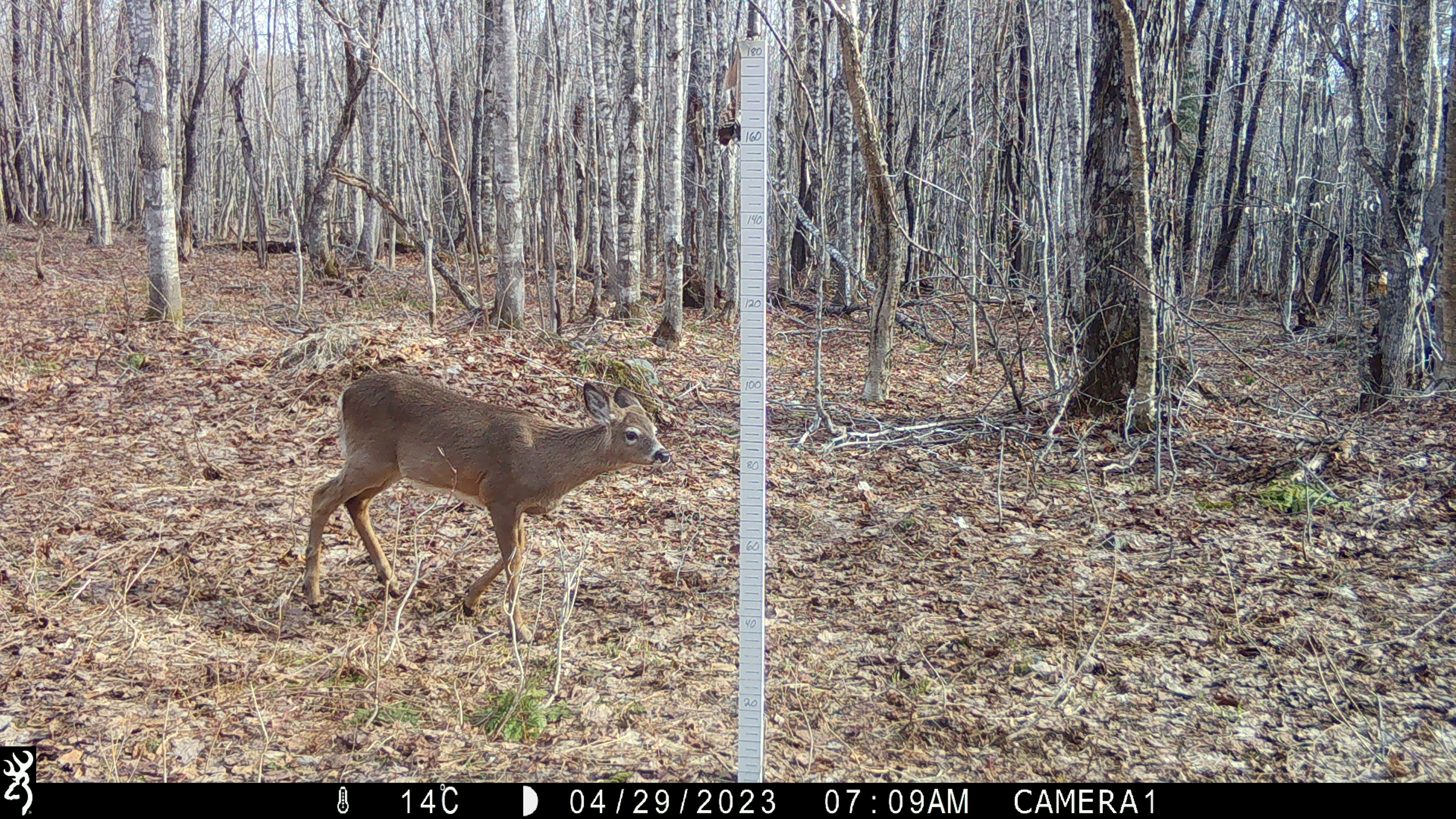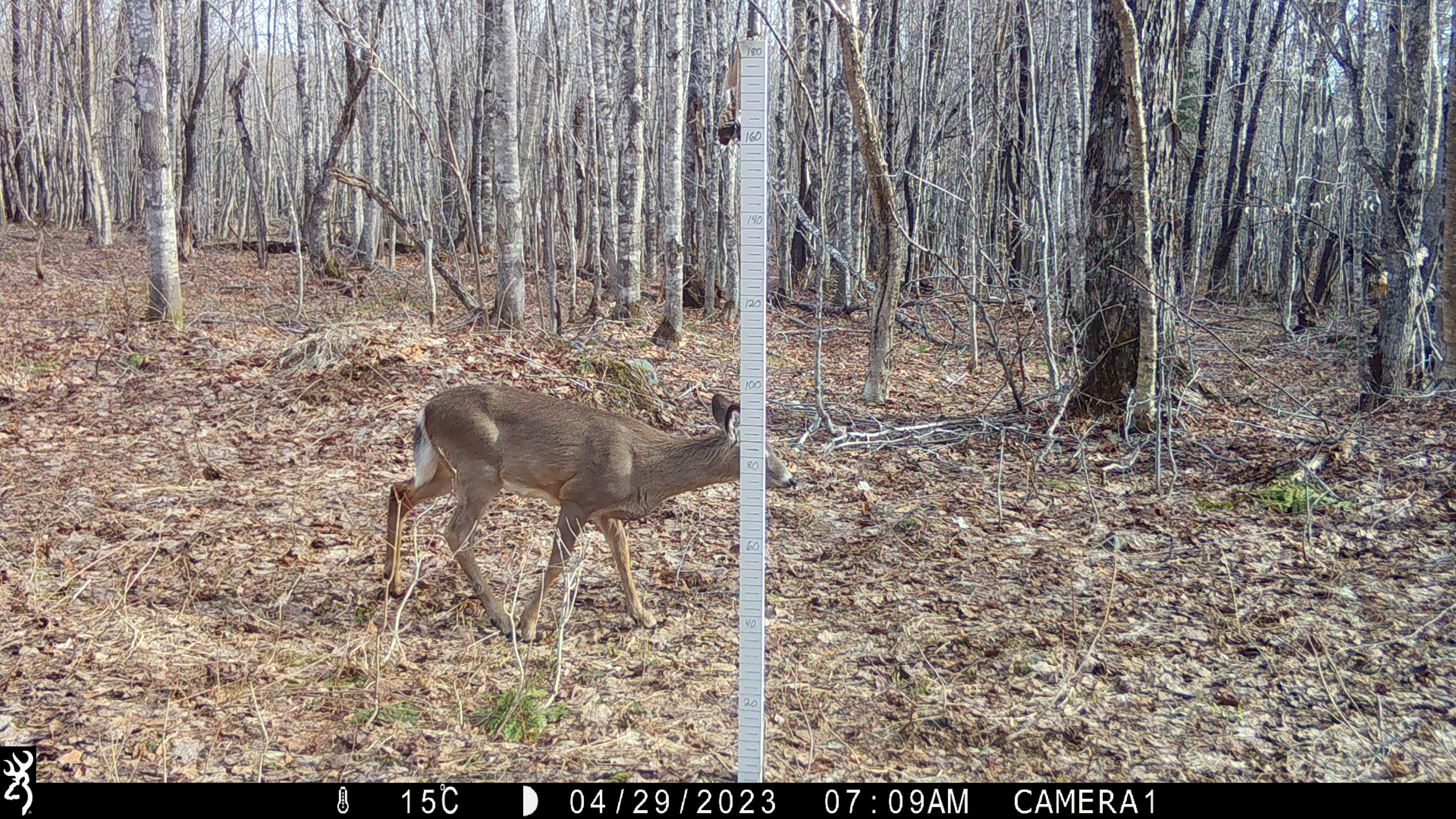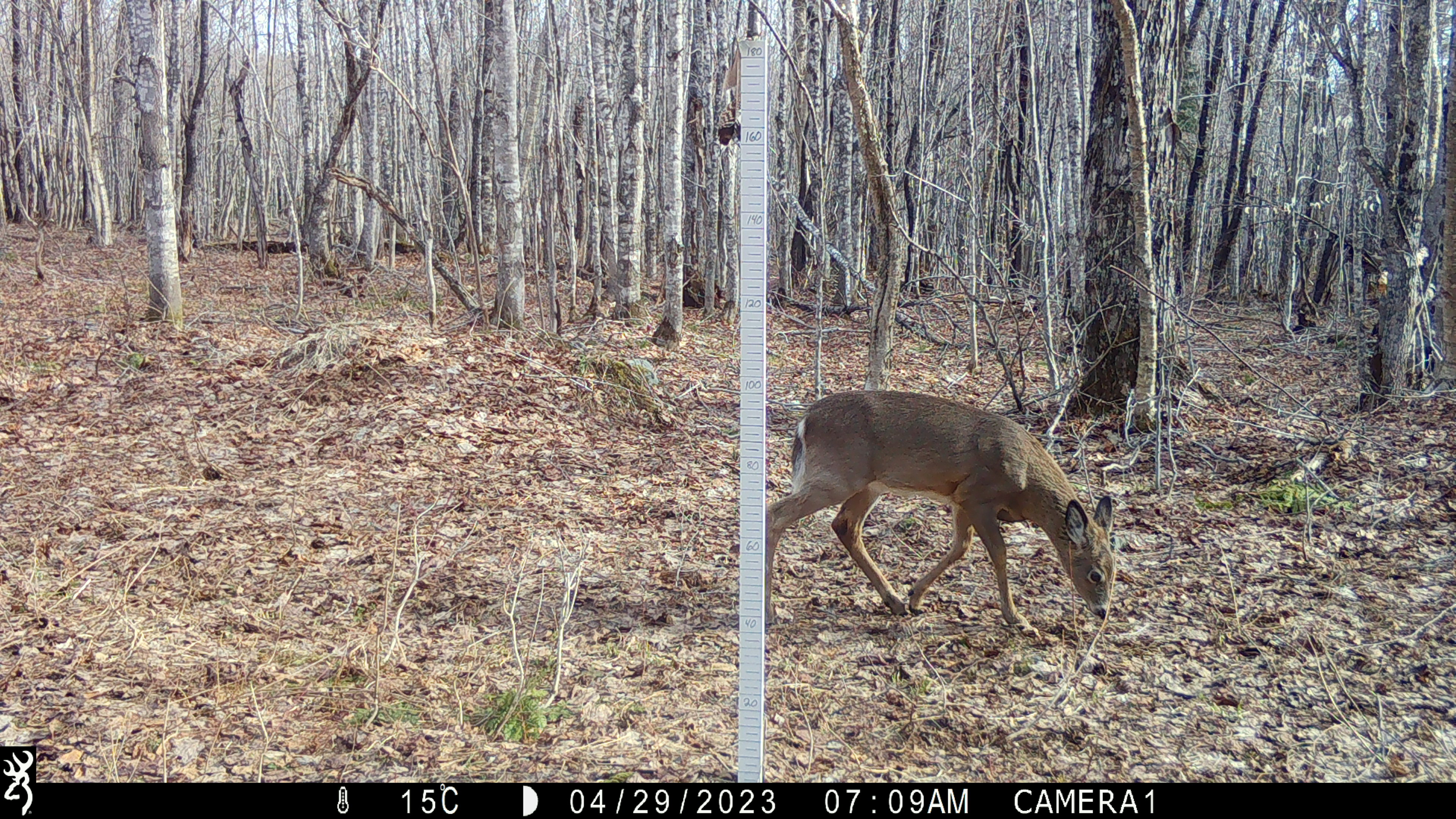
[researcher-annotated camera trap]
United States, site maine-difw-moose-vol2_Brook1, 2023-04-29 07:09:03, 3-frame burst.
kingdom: Animalia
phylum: Chordata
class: Mammalia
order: Artiodactyla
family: Cervidae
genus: Odocoileus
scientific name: Odocoileus virginianus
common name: white-tailed deer